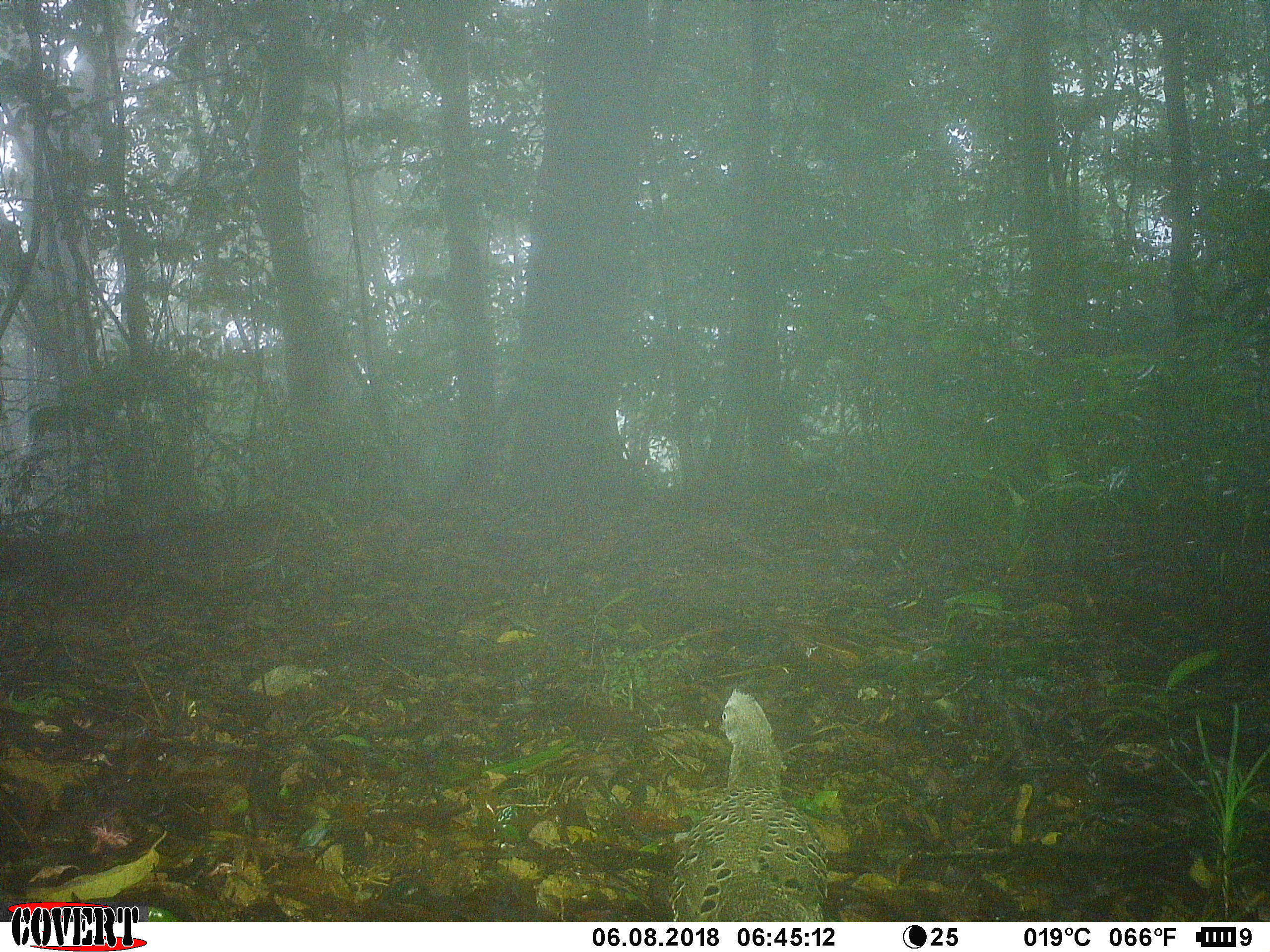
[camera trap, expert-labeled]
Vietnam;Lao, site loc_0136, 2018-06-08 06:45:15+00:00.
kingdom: Animalia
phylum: Chordata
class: Aves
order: Galliformes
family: Phasianidae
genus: Polyplectron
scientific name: Polyplectron bicalcaratum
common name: gray peacock-pheasant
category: grey peacock pheasant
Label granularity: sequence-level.